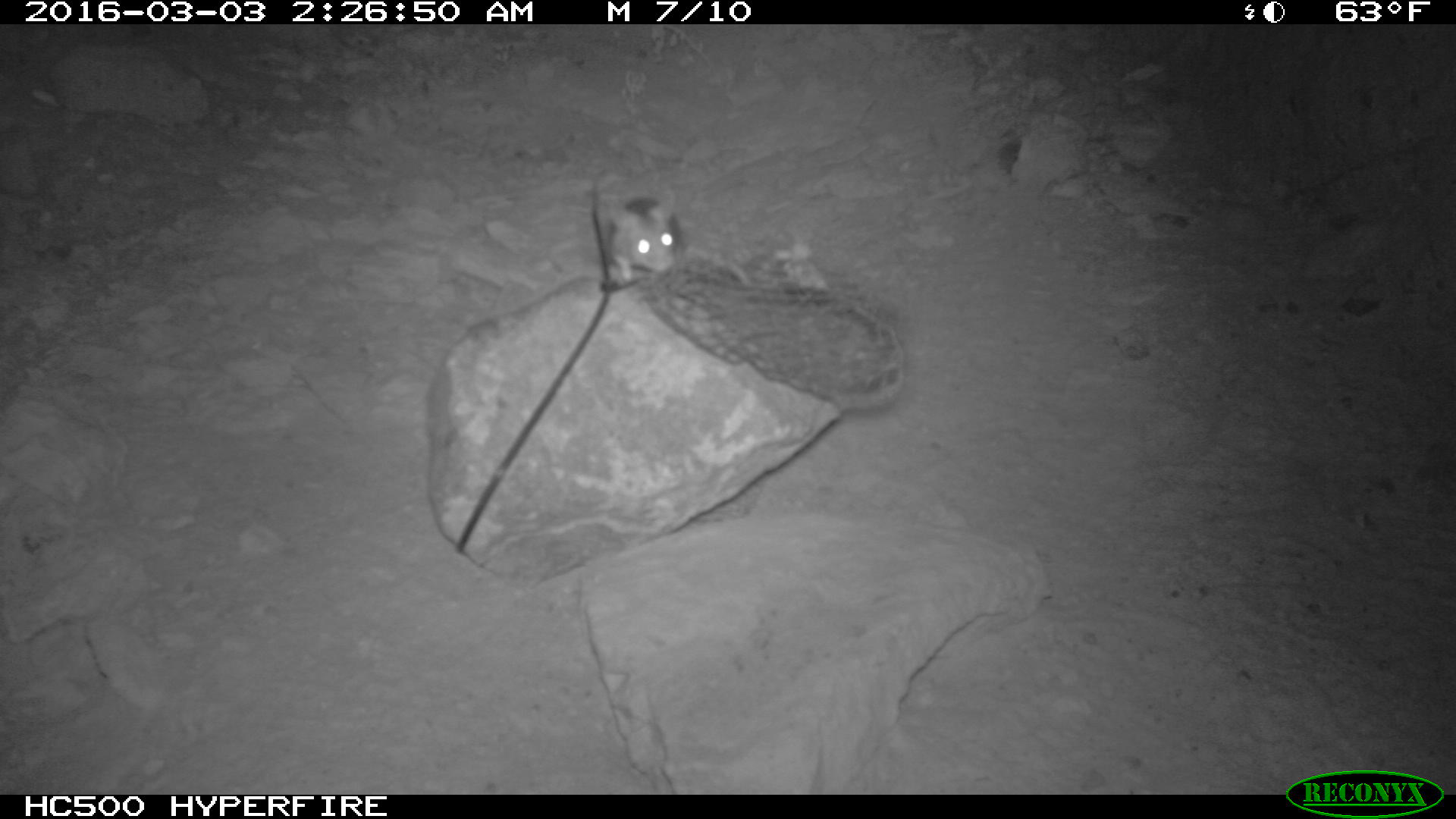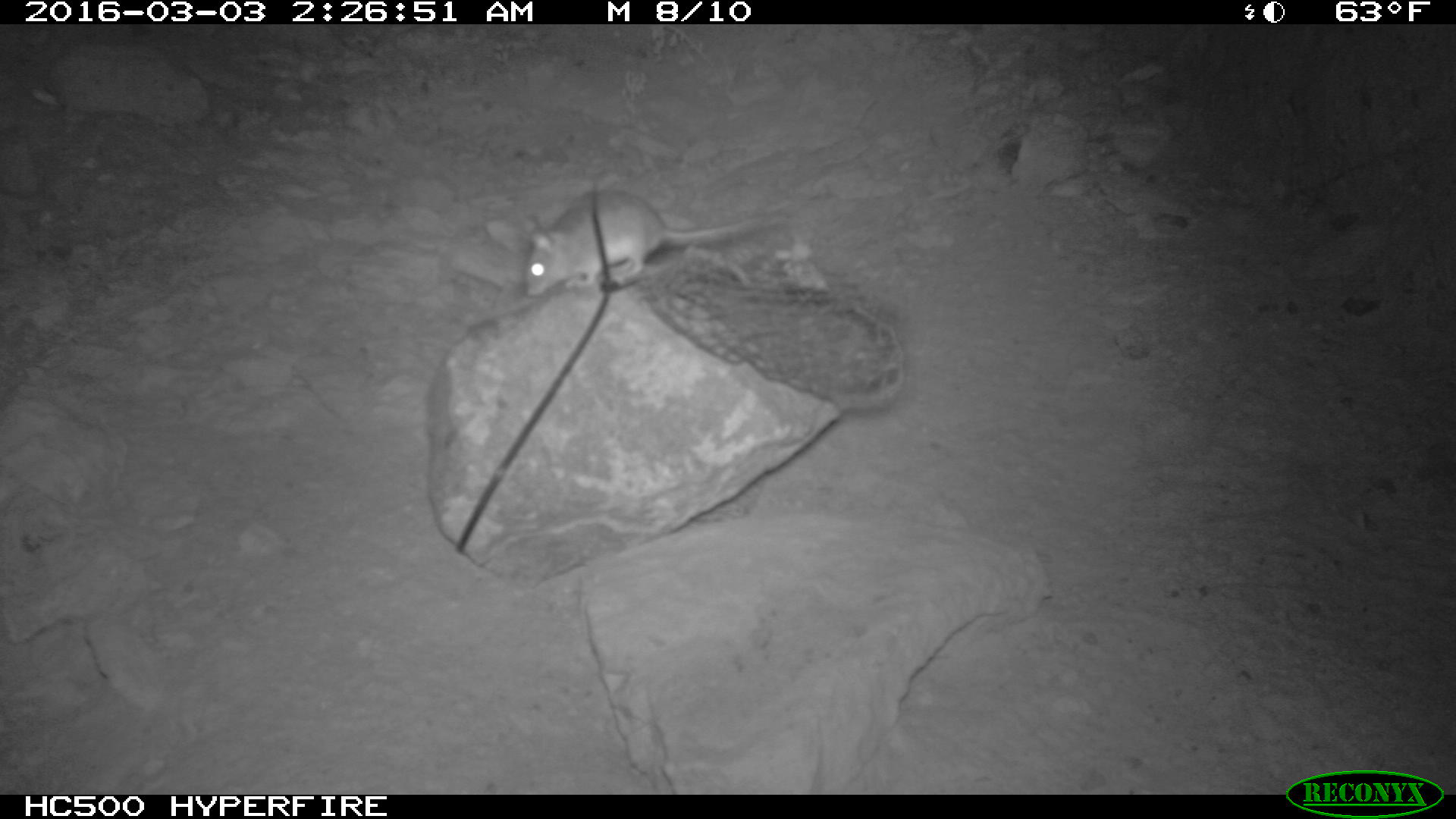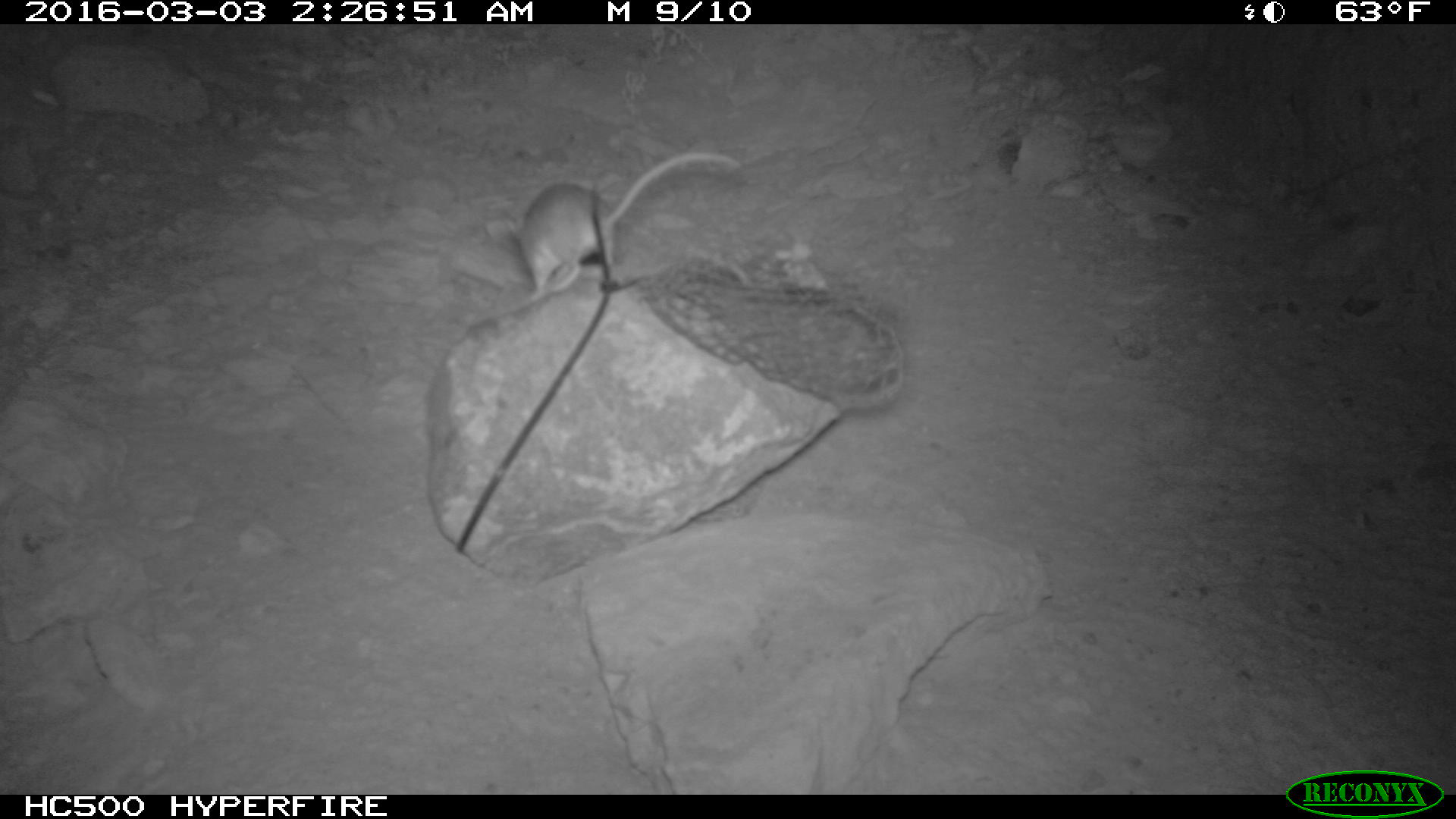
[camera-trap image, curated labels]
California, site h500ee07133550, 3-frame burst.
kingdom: Animalia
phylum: Chordata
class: Mammalia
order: Rodentia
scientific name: Rodentia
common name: rodent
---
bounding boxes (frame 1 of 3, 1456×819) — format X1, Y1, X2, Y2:
rodent: 601, 189, 751, 287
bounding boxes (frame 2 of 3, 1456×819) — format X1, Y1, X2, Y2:
rodent: 524, 190, 774, 297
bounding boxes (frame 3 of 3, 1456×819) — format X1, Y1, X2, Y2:
rodent: 488, 148, 742, 314